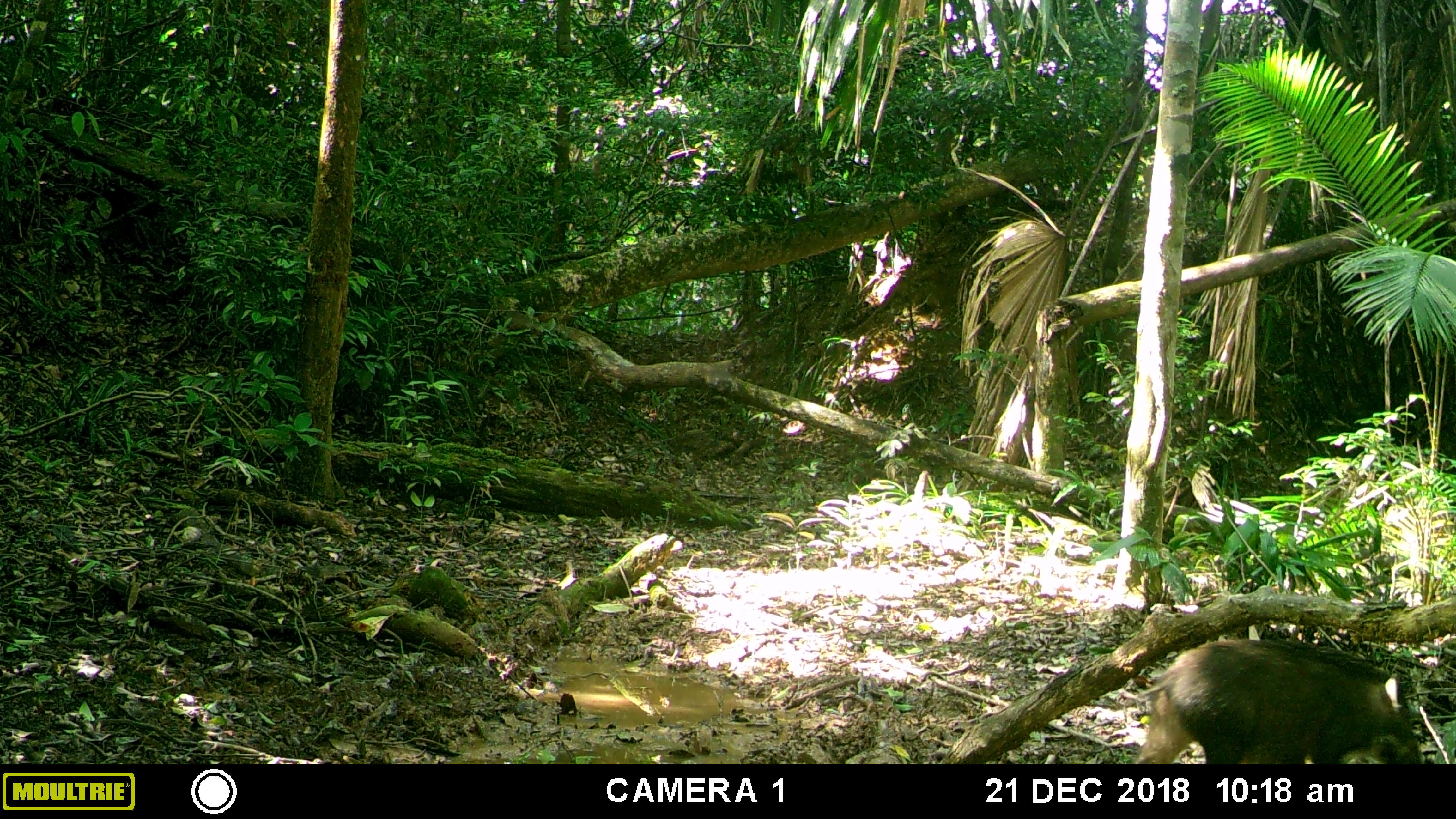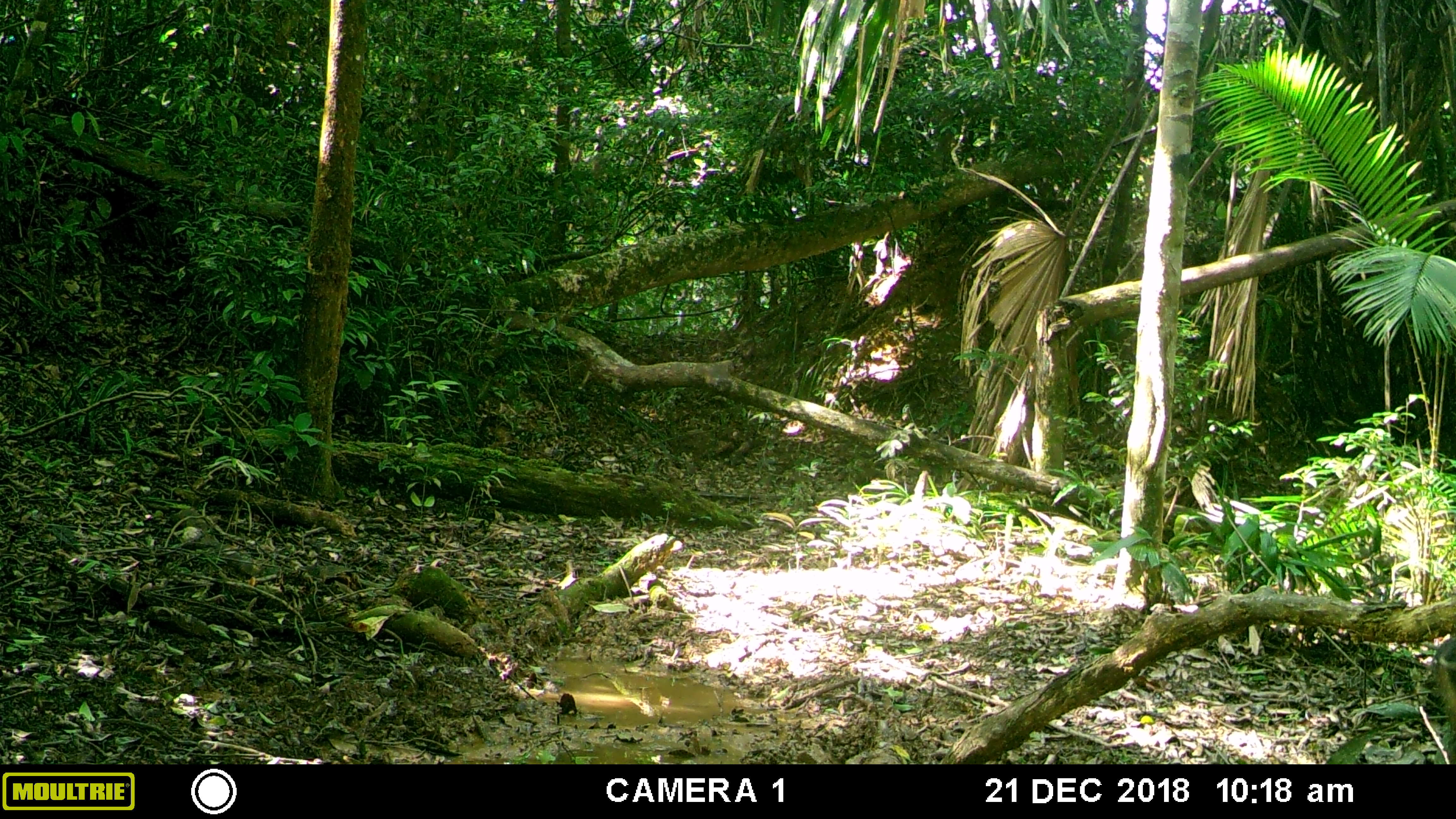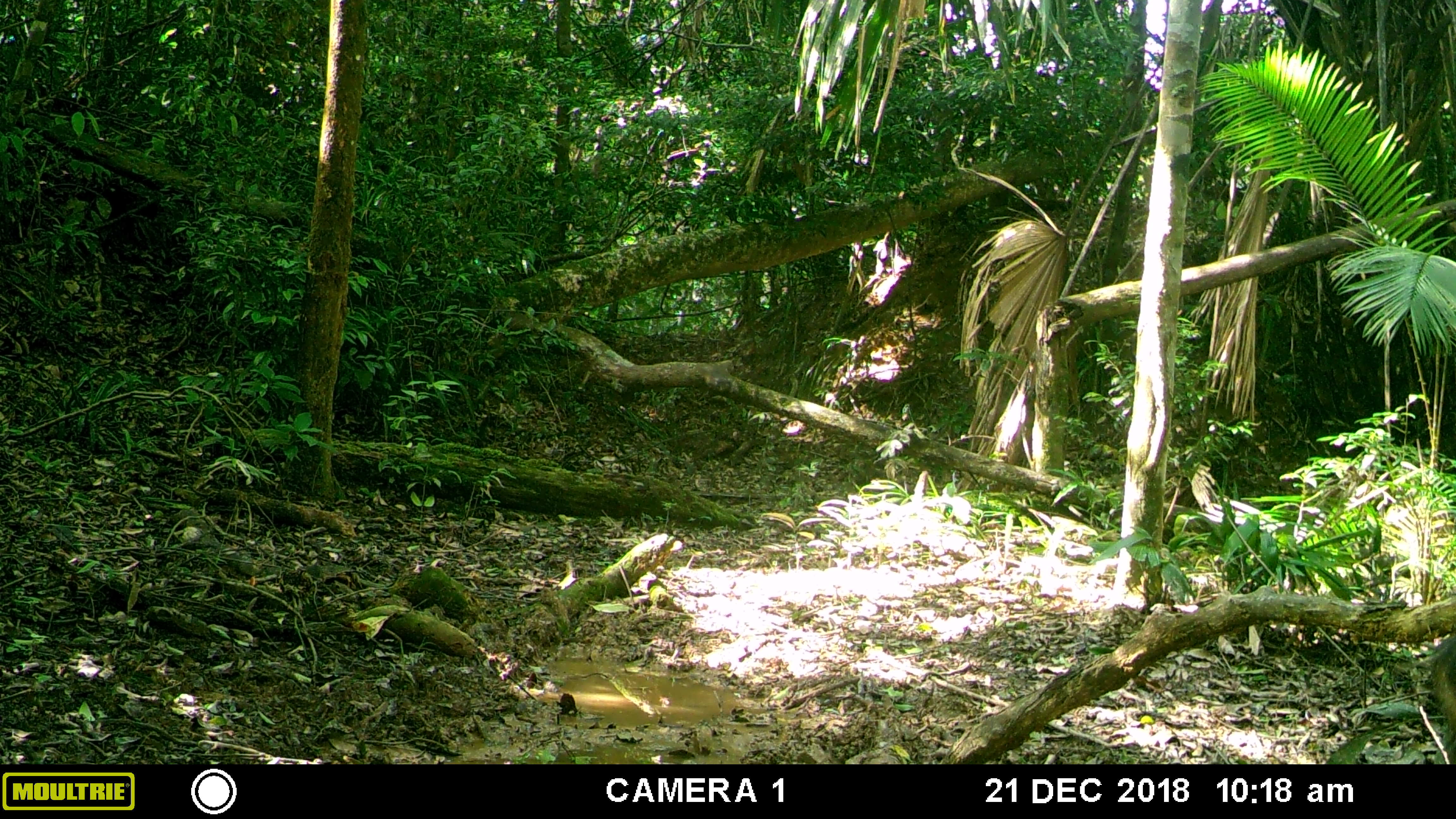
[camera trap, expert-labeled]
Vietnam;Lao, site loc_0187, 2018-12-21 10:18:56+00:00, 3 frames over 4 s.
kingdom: Animalia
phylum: Chordata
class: Mammalia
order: Artiodactyla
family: Suidae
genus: Sus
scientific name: Sus scrofa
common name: eurasian wild pig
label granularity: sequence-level